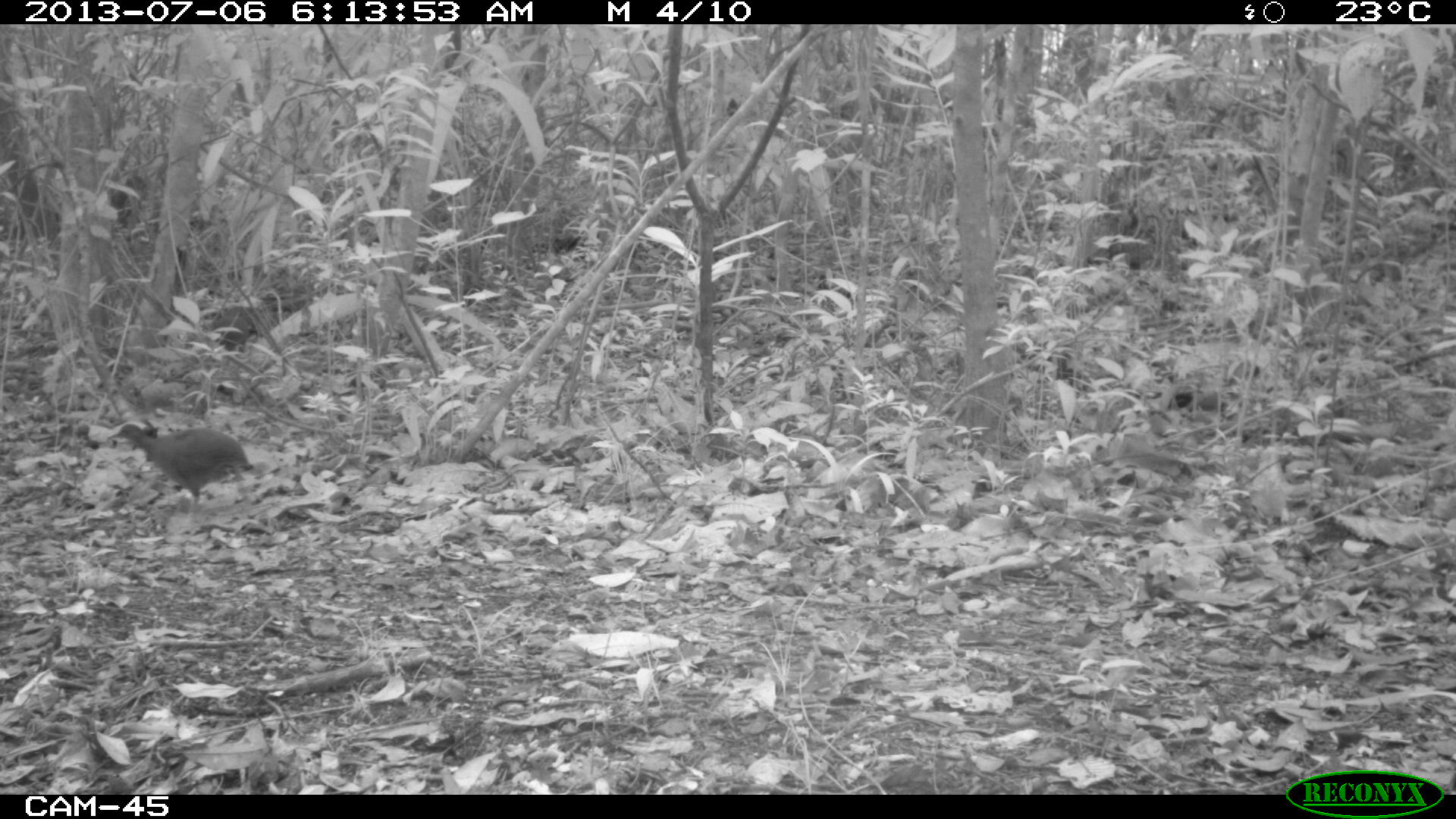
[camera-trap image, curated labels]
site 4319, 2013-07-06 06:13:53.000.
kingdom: Animalia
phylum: Chordata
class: Aves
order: Tinamiformes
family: Tinamidae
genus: Tinamus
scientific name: Tinamus major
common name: great tinamou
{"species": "Tinamus major (great tinamou)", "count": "2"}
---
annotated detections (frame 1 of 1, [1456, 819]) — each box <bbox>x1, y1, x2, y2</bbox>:
tinamus major: <bbox>106, 423, 254, 514</bbox>